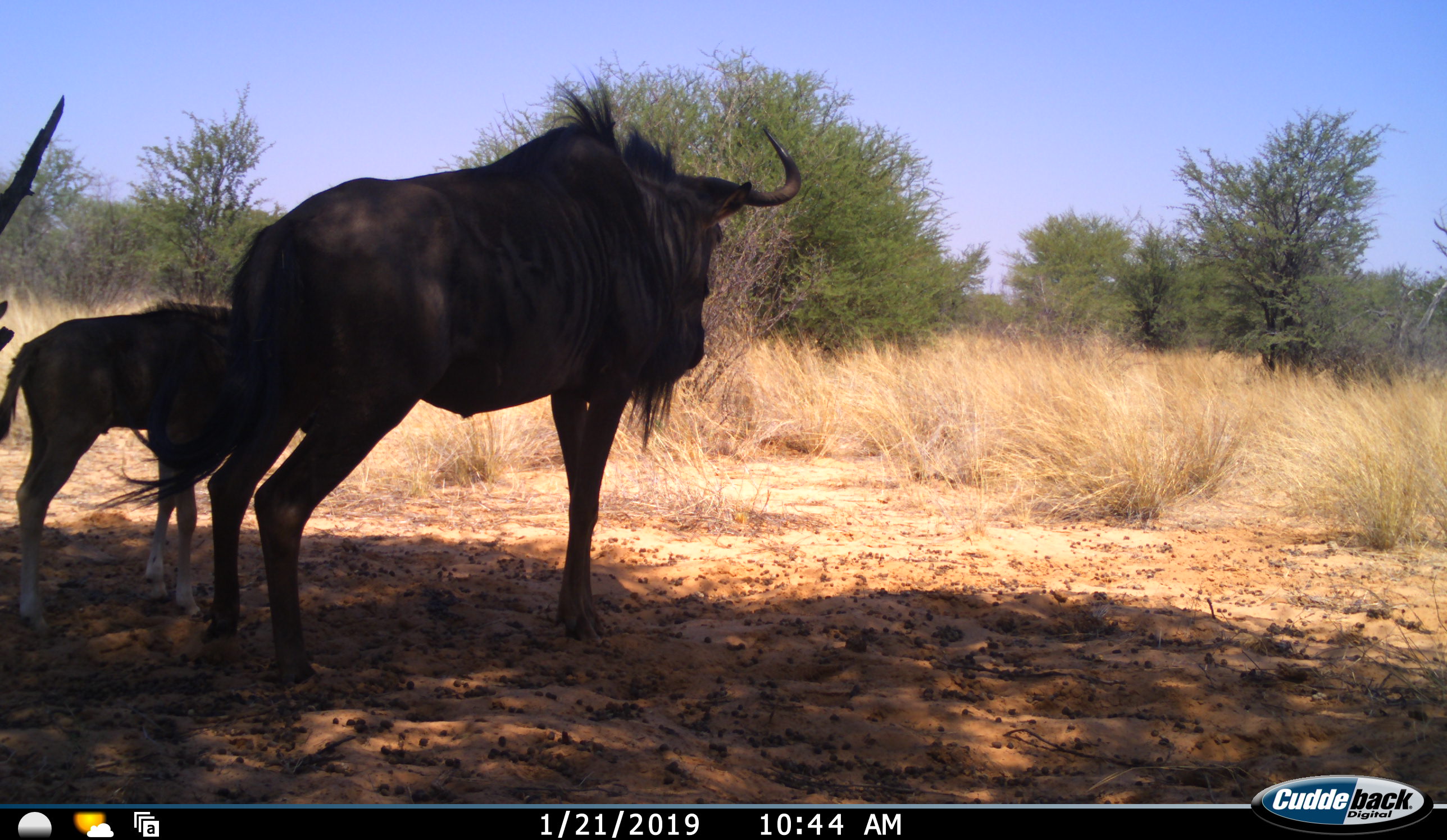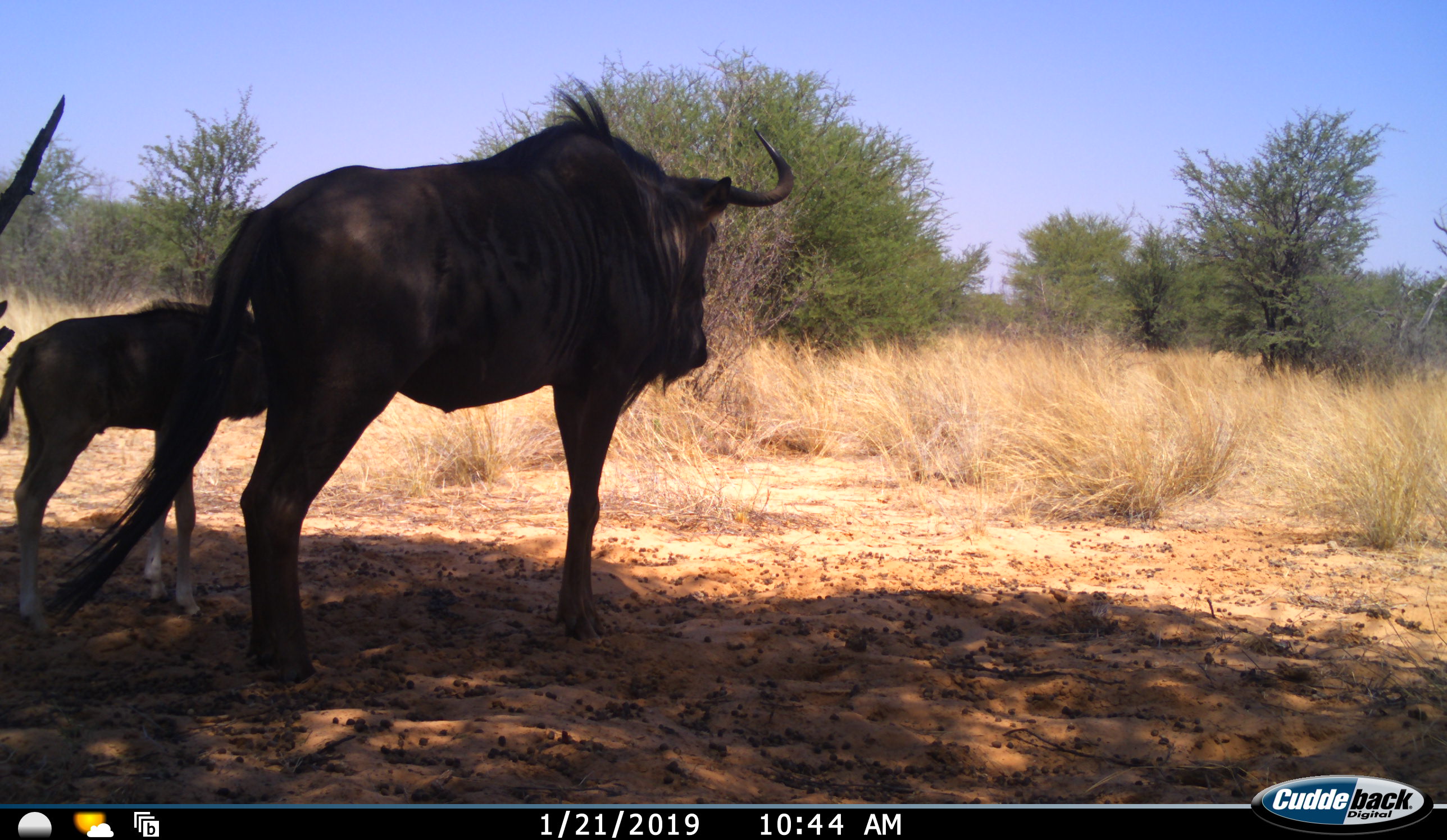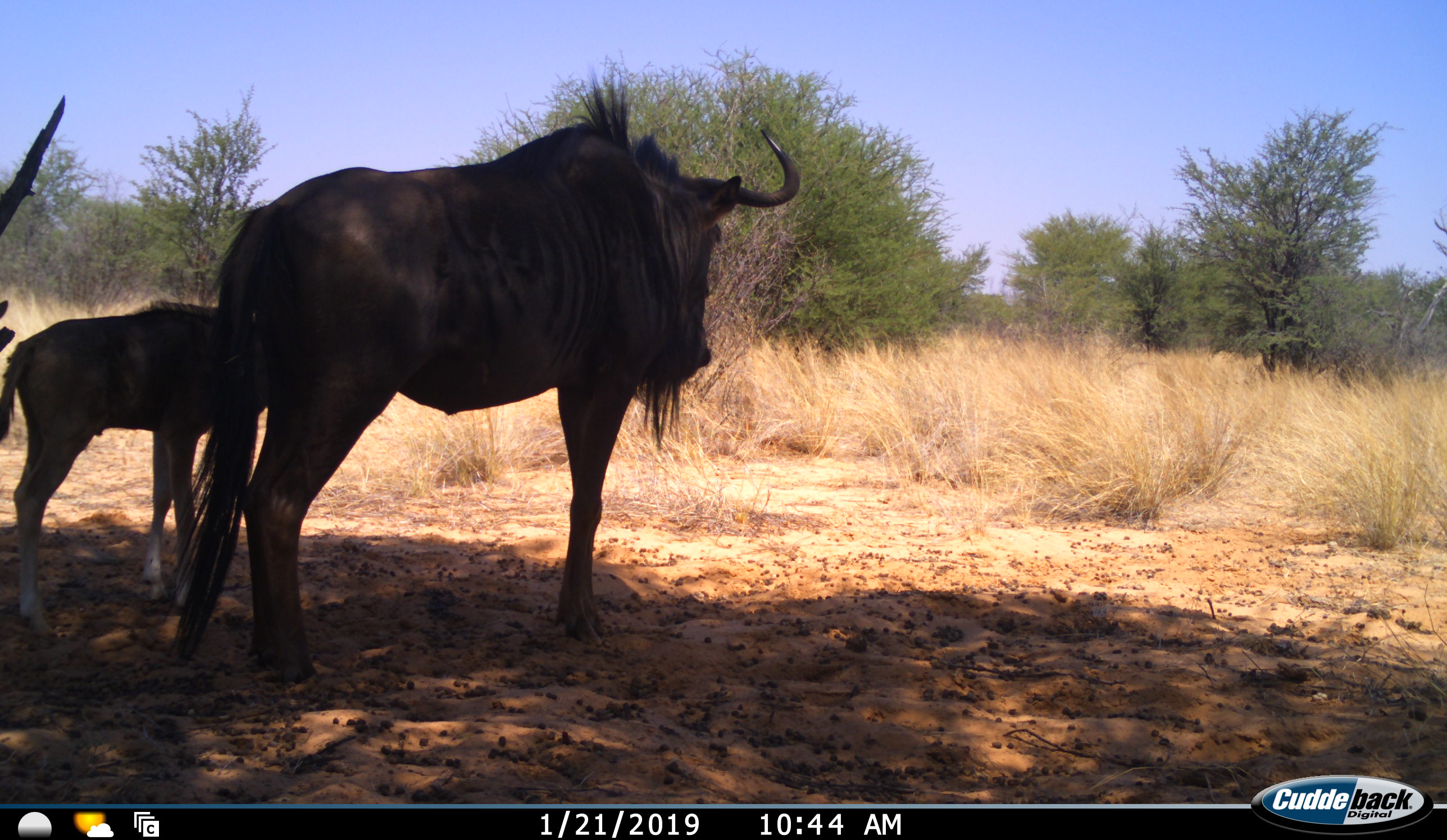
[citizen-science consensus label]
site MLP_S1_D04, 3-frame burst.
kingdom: Animalia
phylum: Chordata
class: Mammalia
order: Artiodactyla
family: Bovidae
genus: Connochaetes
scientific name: Connochaetes taurinus taurinus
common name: blue wildebeest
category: wildebeestblue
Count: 2.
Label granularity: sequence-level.